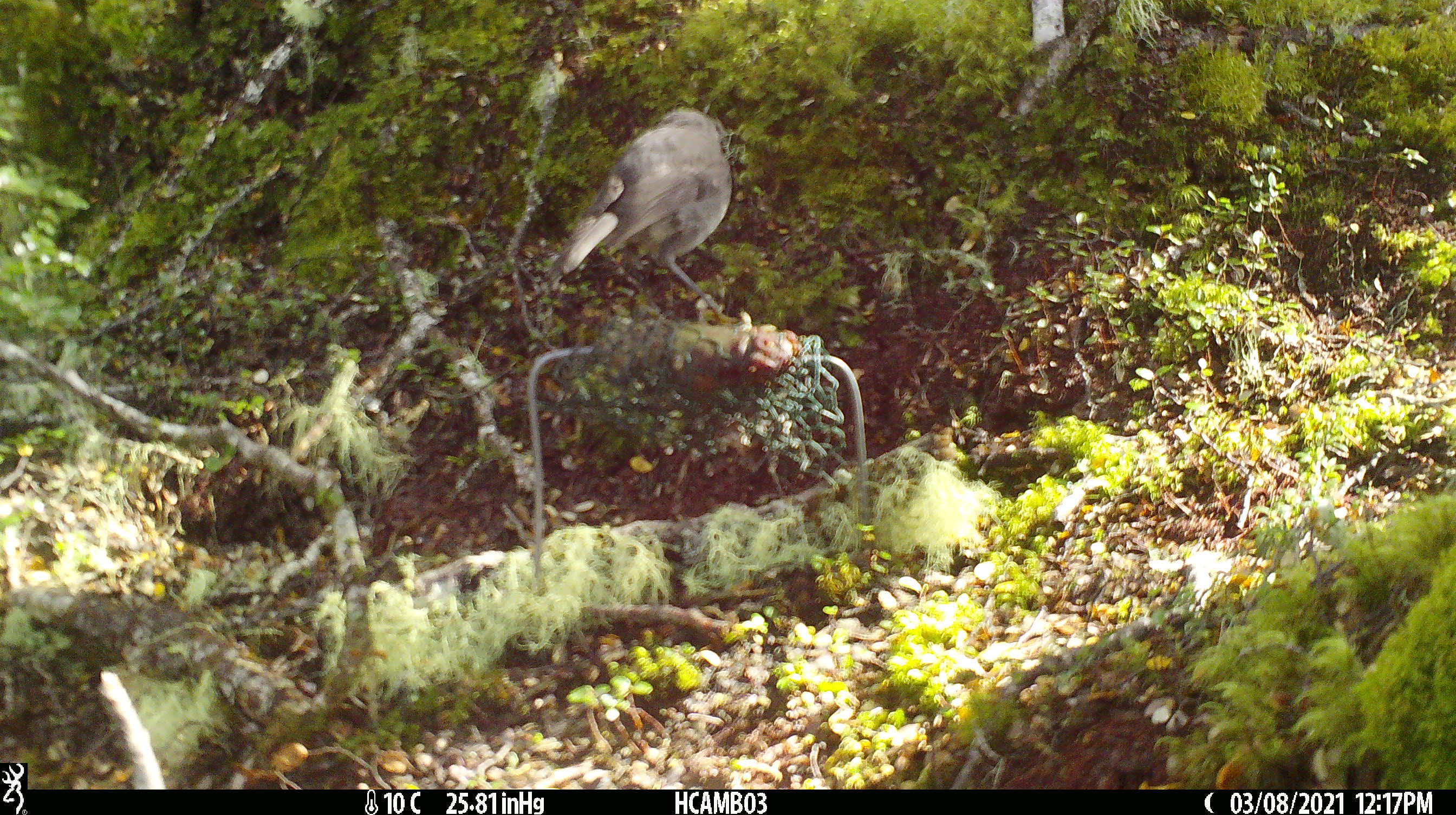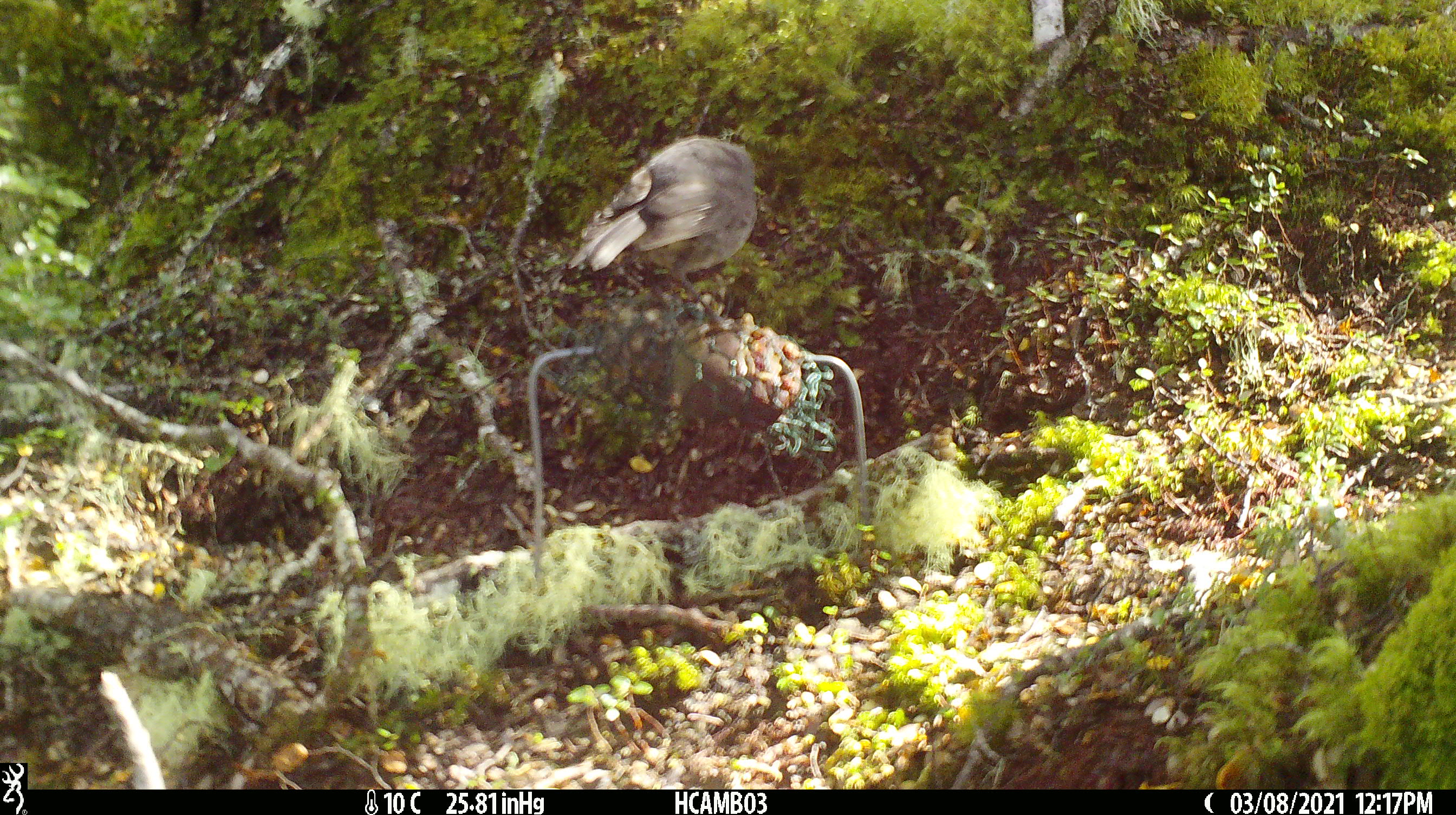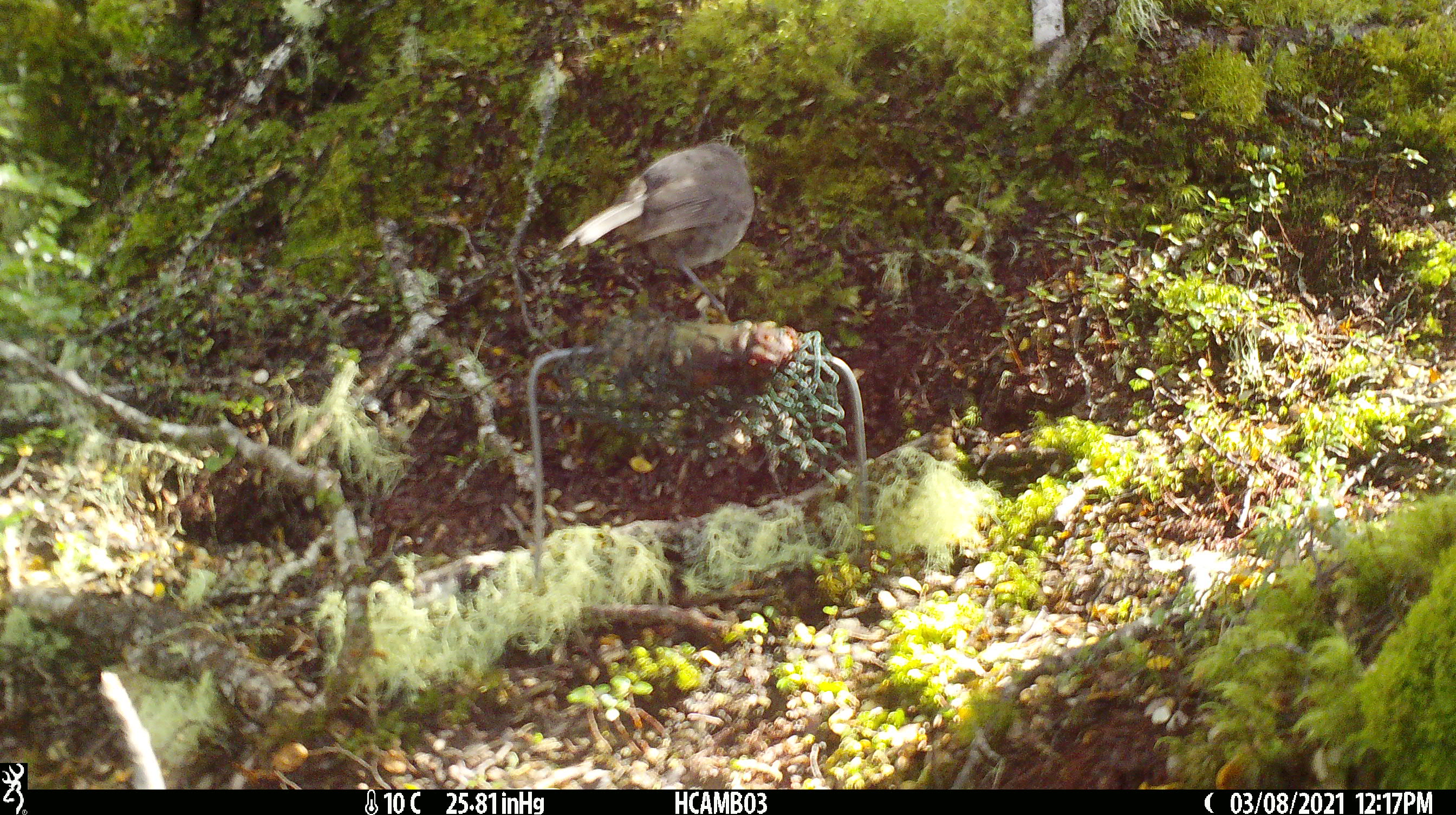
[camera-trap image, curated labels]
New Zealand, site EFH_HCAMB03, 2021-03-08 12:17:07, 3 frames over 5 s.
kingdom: Animalia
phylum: Chordata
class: Aves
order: Passeriformes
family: Petroicidae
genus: Petroica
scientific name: Petroica australis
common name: new zealand robin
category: robin